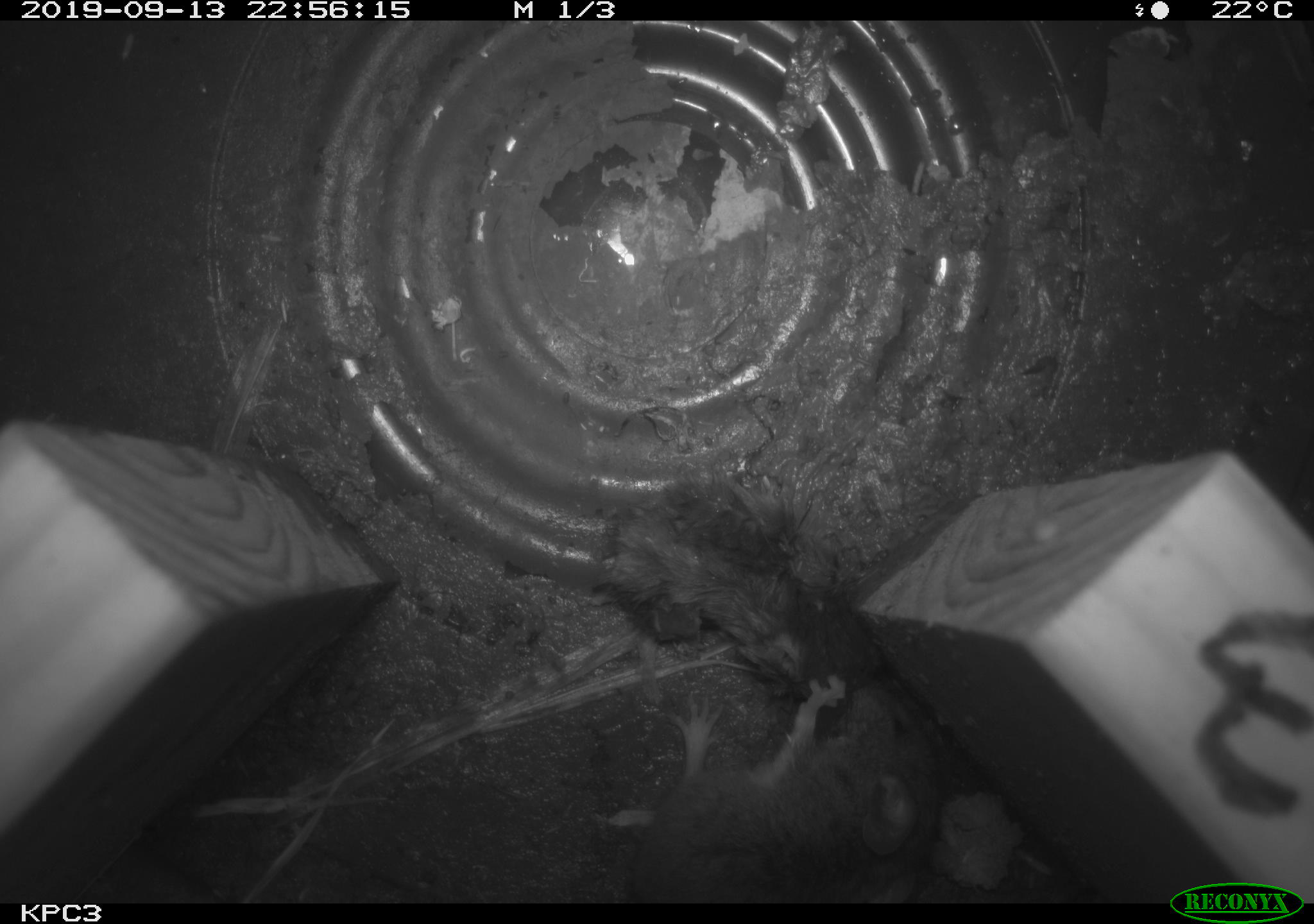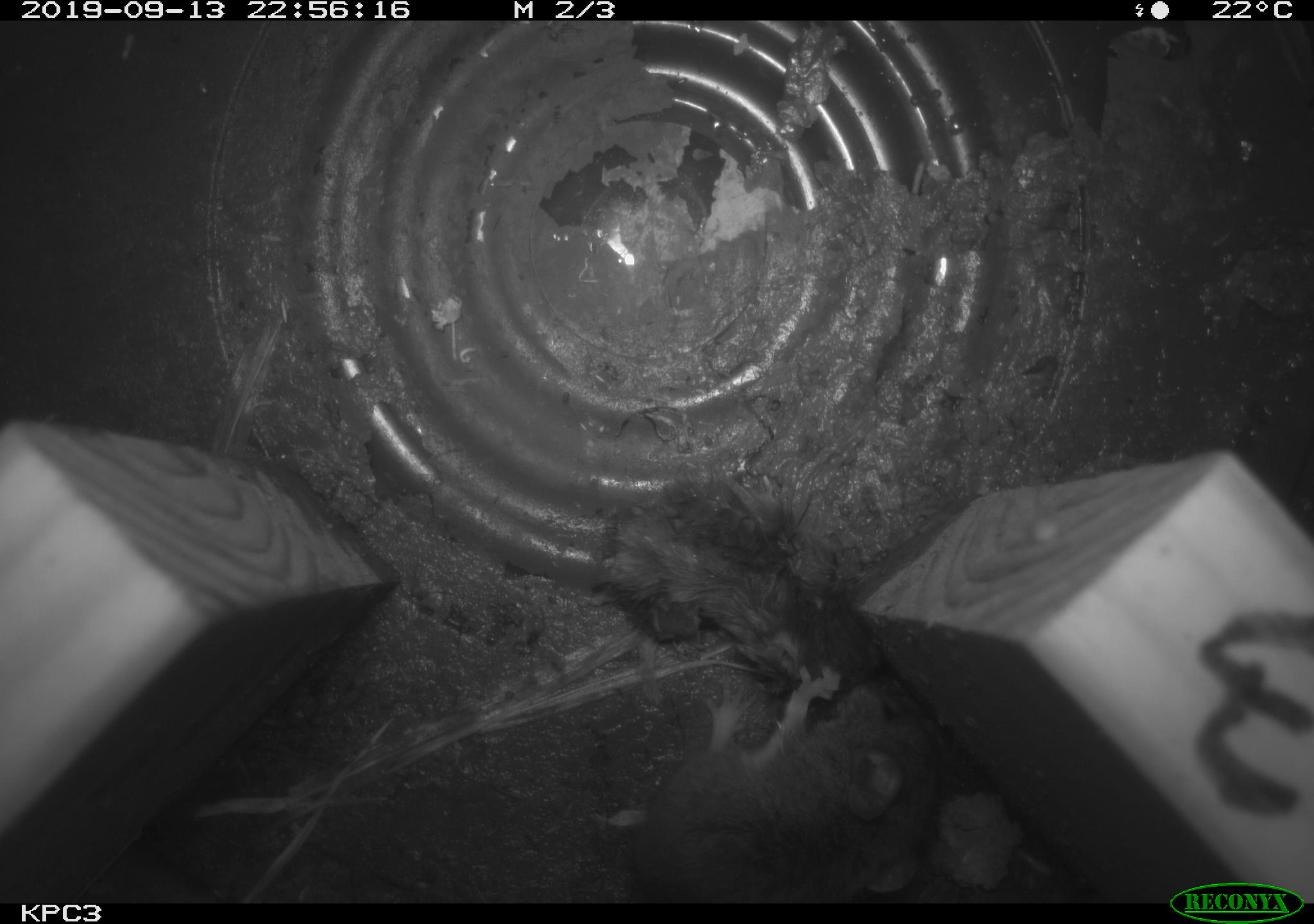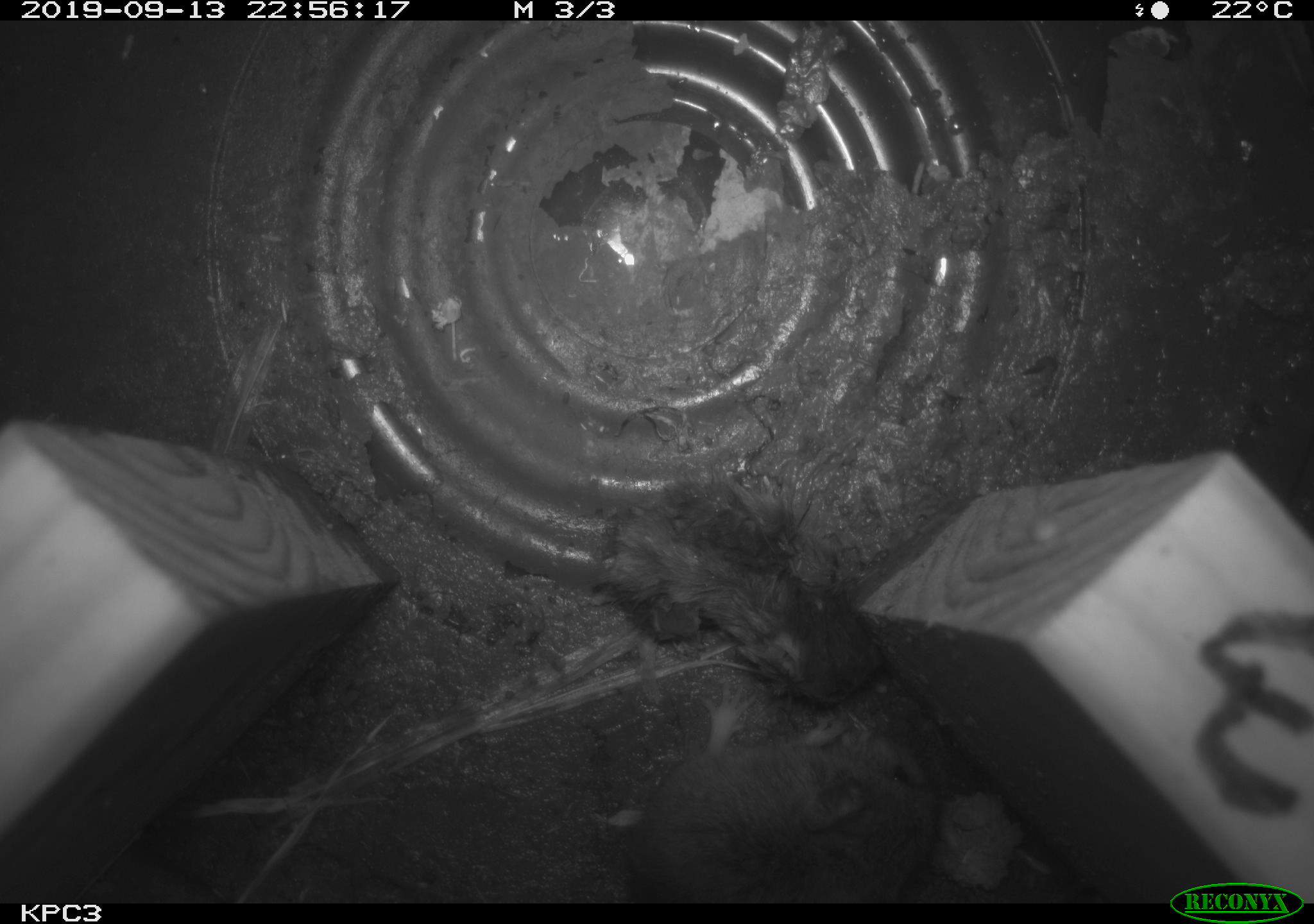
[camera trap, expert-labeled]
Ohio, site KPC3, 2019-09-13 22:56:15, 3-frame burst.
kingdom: Animalia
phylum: Chordata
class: Mammalia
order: Rodentia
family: Cricetidae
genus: Peromyscus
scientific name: Peromyscus leucopus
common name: white-footed mouse